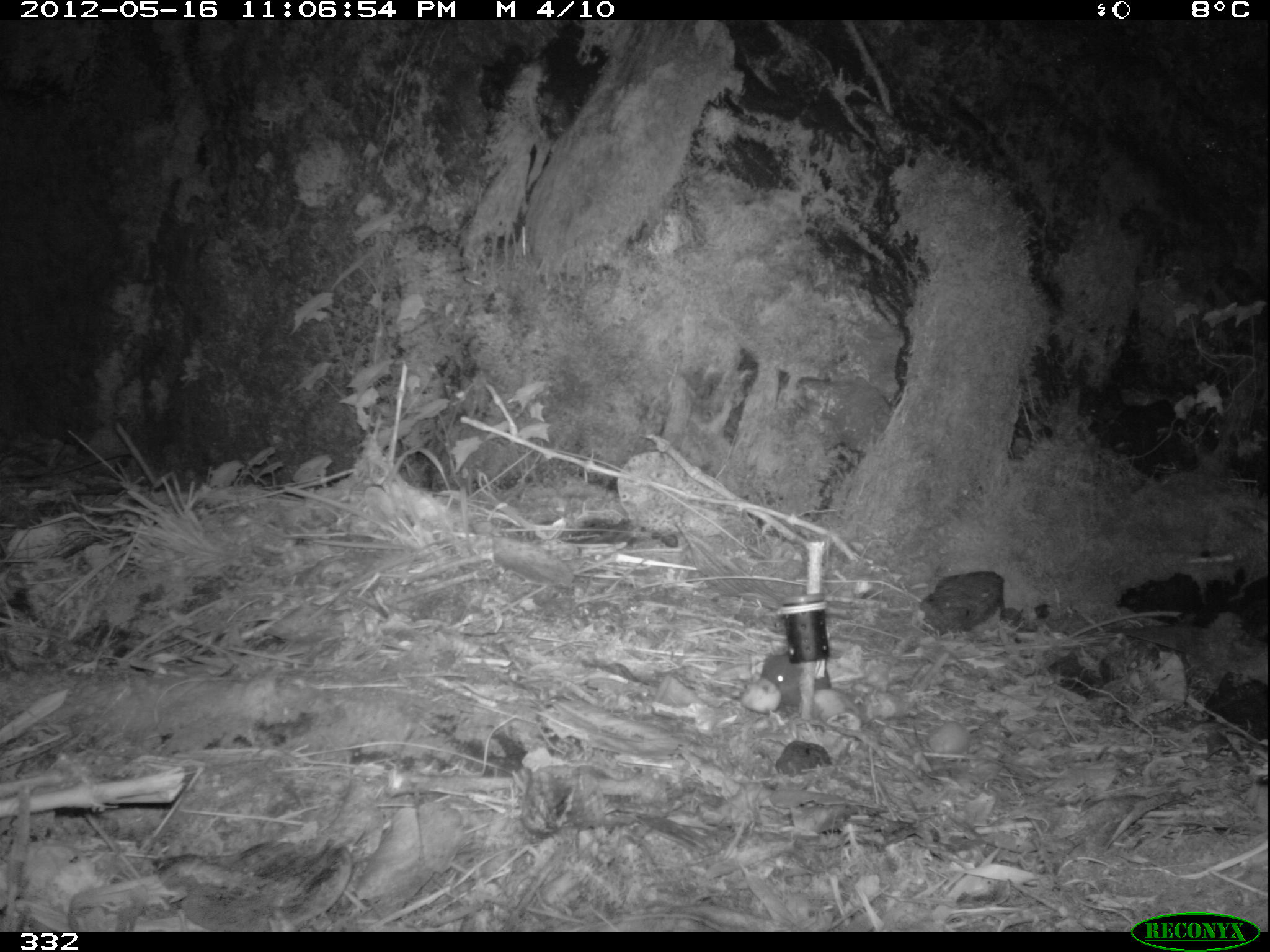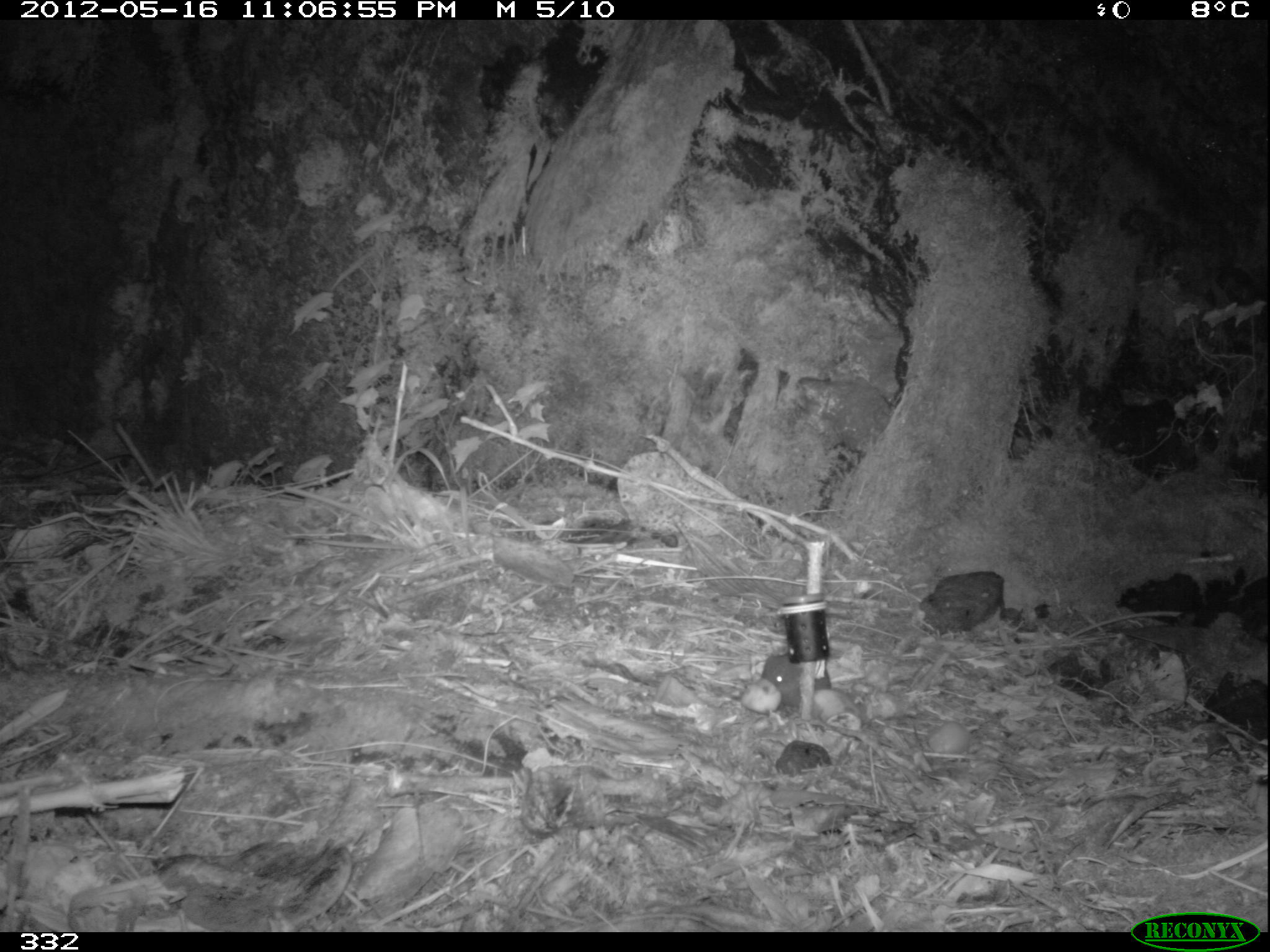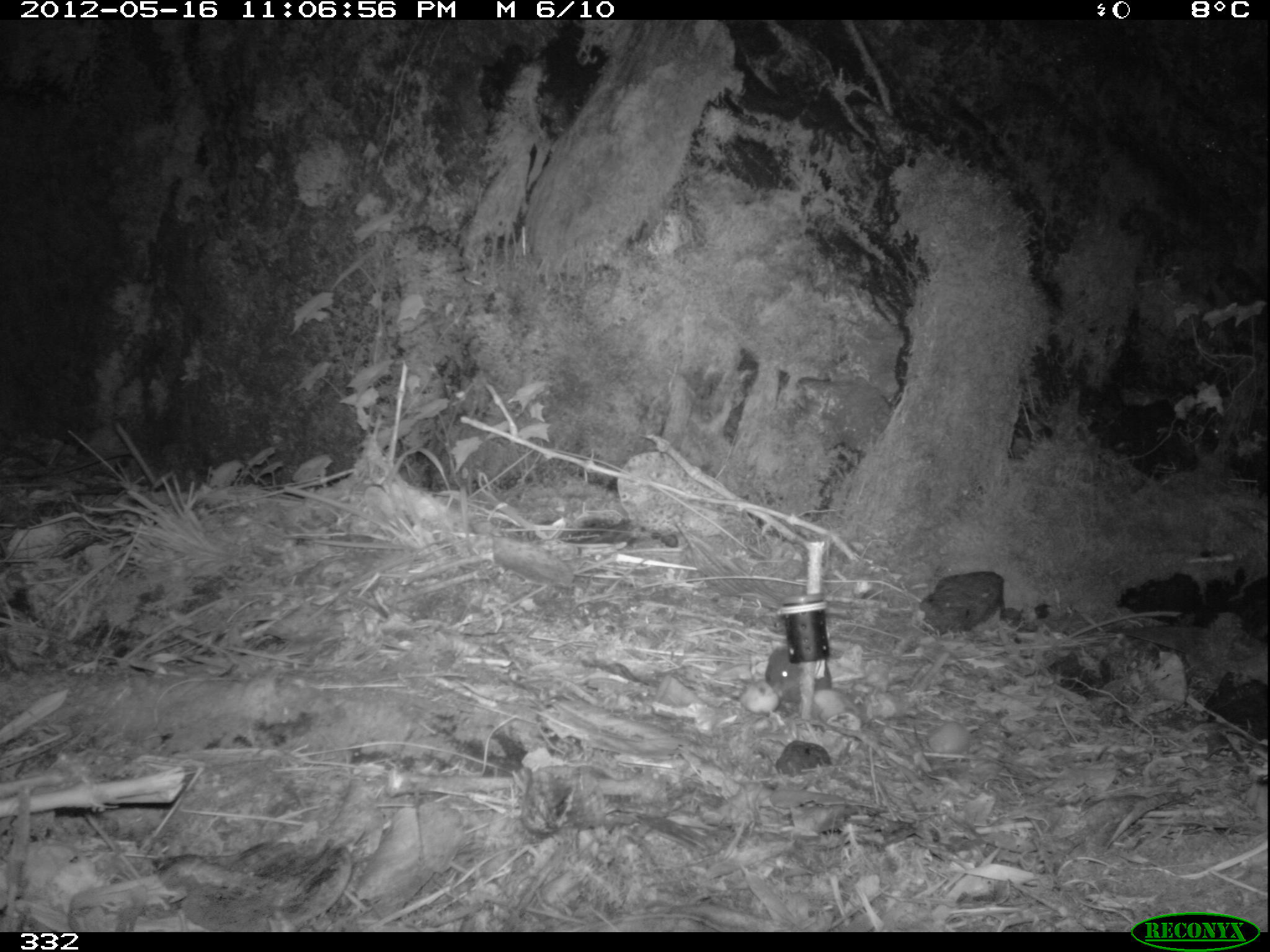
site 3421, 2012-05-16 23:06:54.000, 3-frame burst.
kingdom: Animalia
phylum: Chordata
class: Mammalia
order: Rodentia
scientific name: Rodentia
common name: rodents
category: unknown rodent